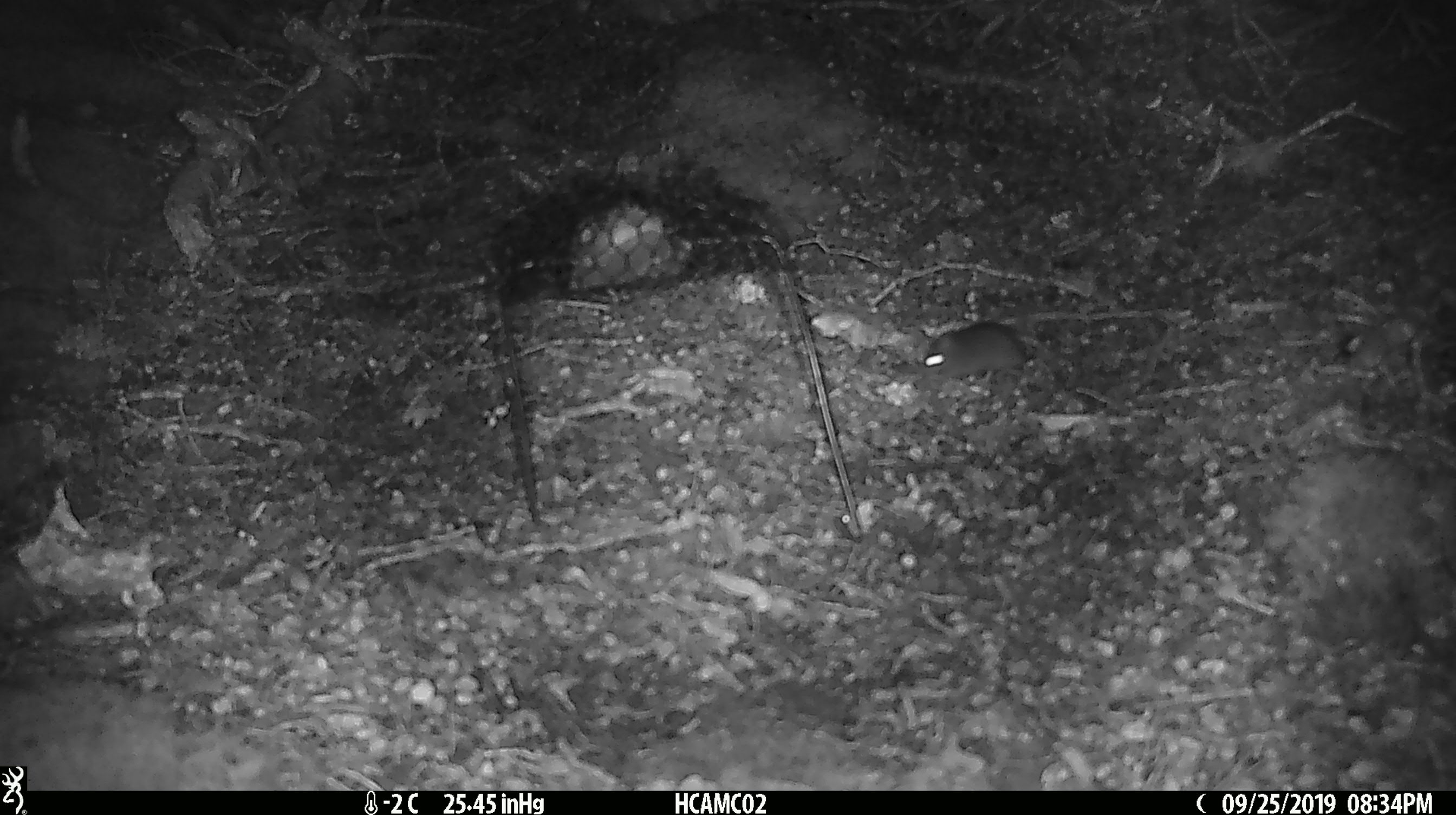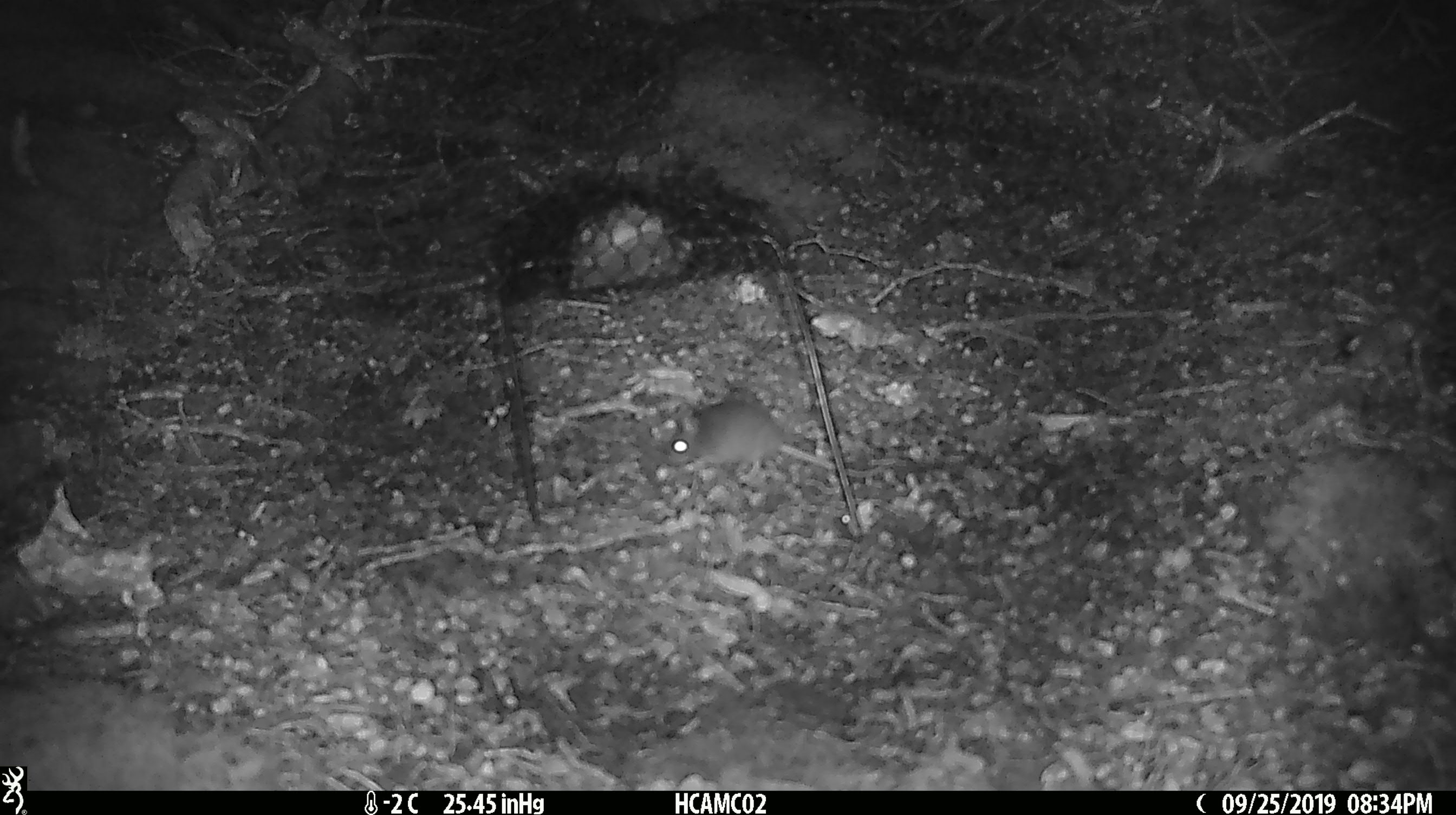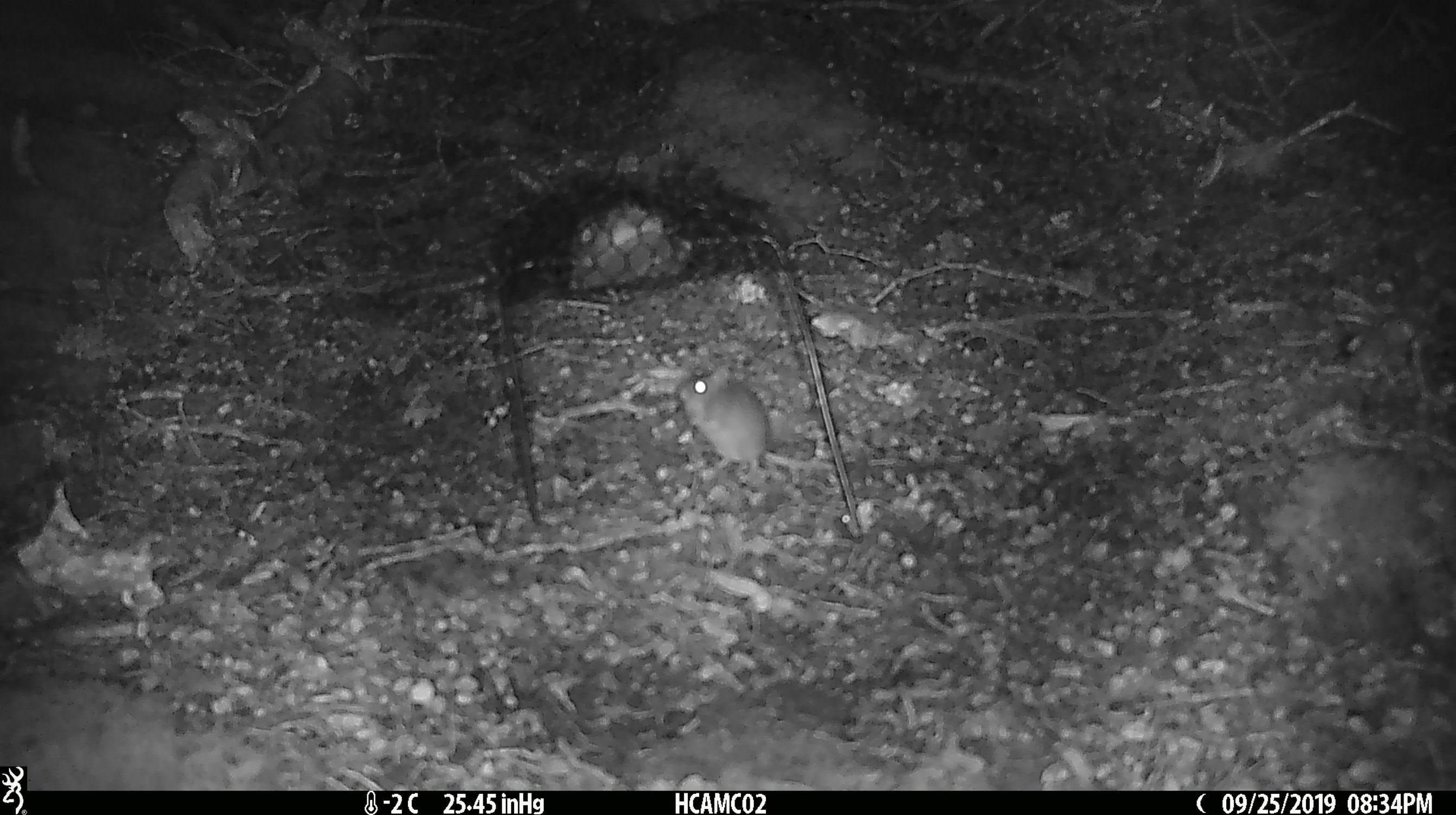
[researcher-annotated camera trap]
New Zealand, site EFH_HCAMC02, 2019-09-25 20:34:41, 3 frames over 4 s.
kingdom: Animalia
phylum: Chordata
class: Mammalia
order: Rodentia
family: Muridae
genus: Mus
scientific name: Mus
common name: mouse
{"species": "mouse (Mus)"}